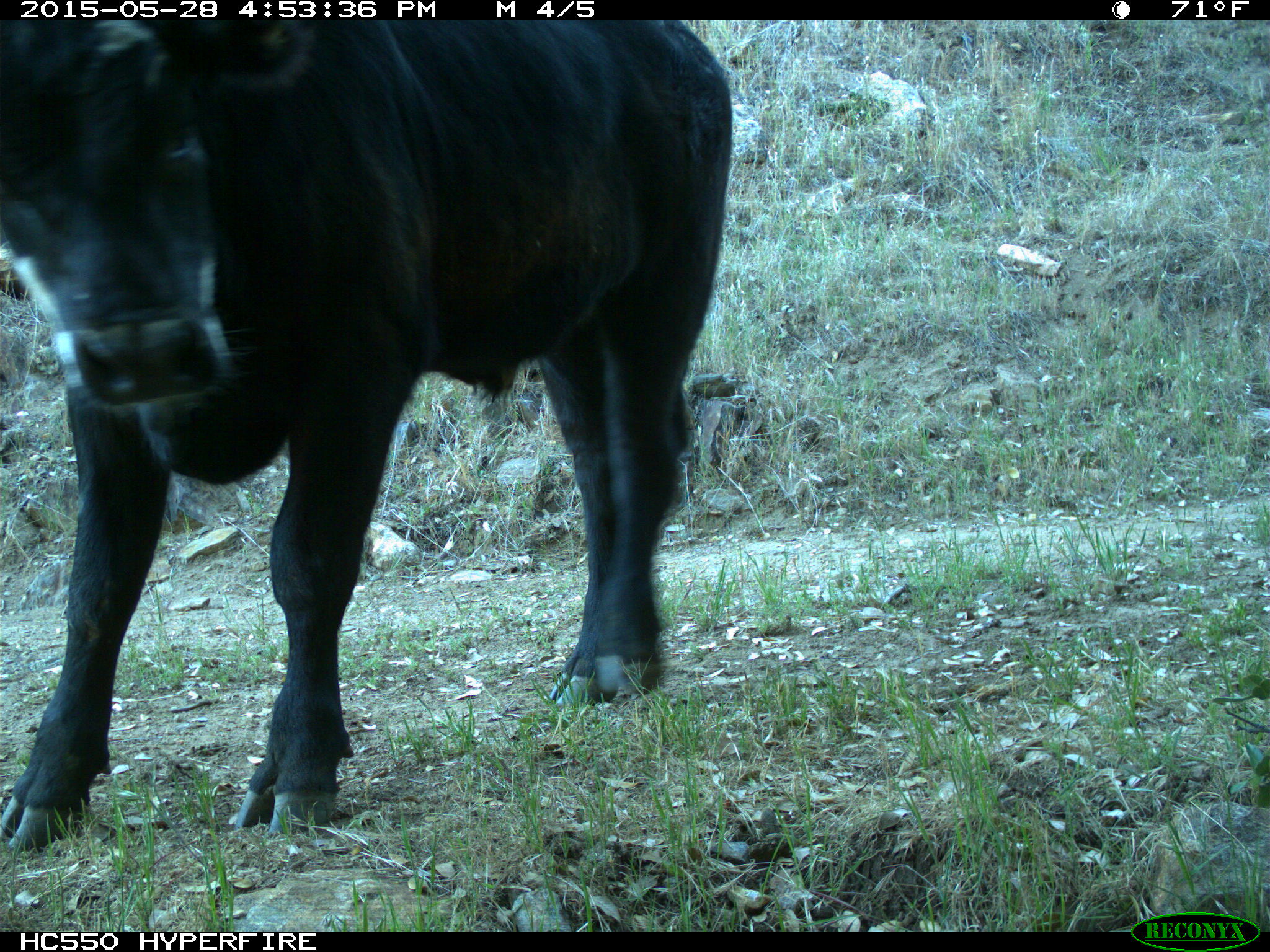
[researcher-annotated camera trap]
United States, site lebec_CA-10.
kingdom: Animalia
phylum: Chordata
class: Mammalia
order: Artiodactyla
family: Bovidae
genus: Bos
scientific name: Bos taurus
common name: domestic cow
Bos taurus (domestic cow).